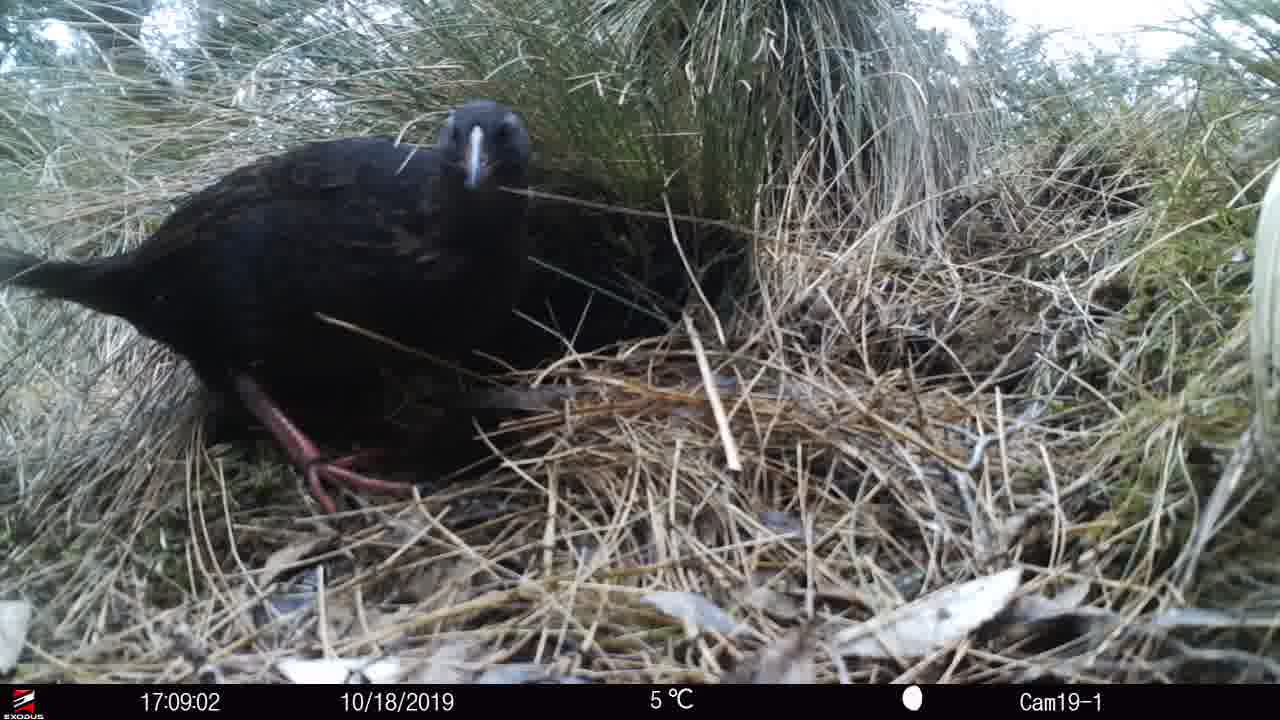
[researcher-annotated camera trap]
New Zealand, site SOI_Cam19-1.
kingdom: Animalia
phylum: Chordata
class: Aves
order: Gruiformes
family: Rallidae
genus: Gallirallus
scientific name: Gallirallus australis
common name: weka